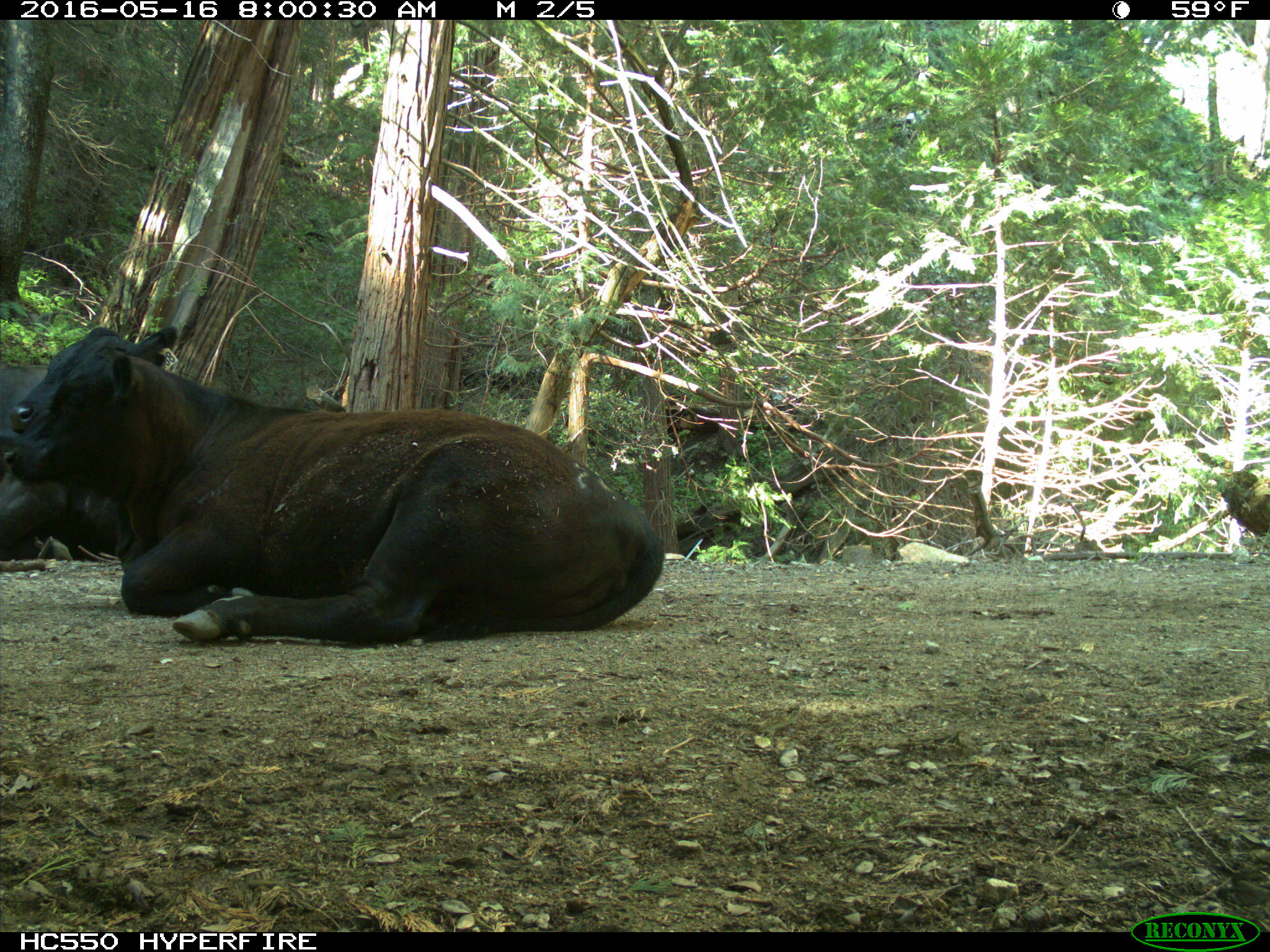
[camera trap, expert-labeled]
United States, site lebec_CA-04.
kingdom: Animalia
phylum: Chordata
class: Mammalia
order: Artiodactyla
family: Bovidae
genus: Bos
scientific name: Bos taurus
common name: domestic cow